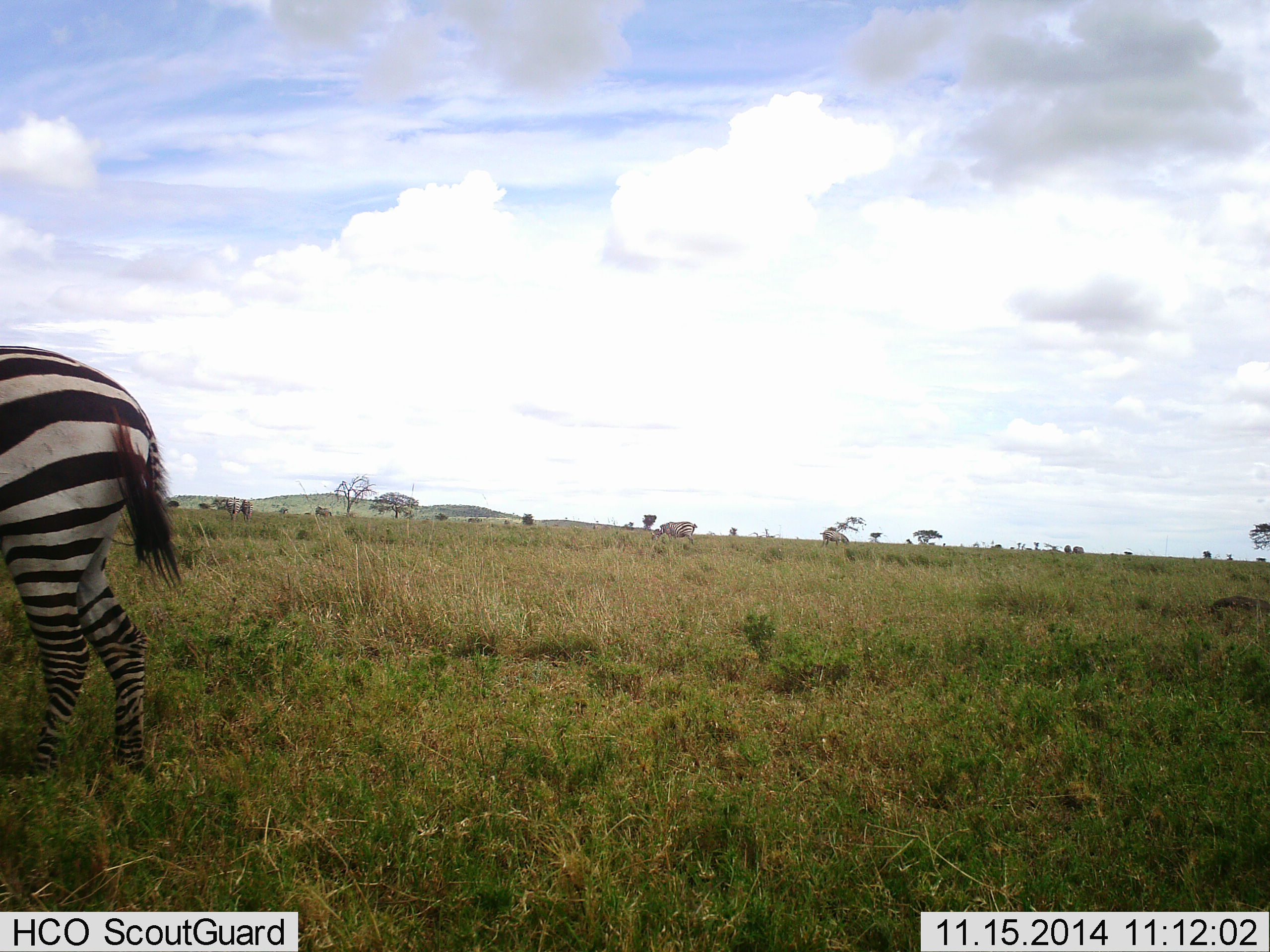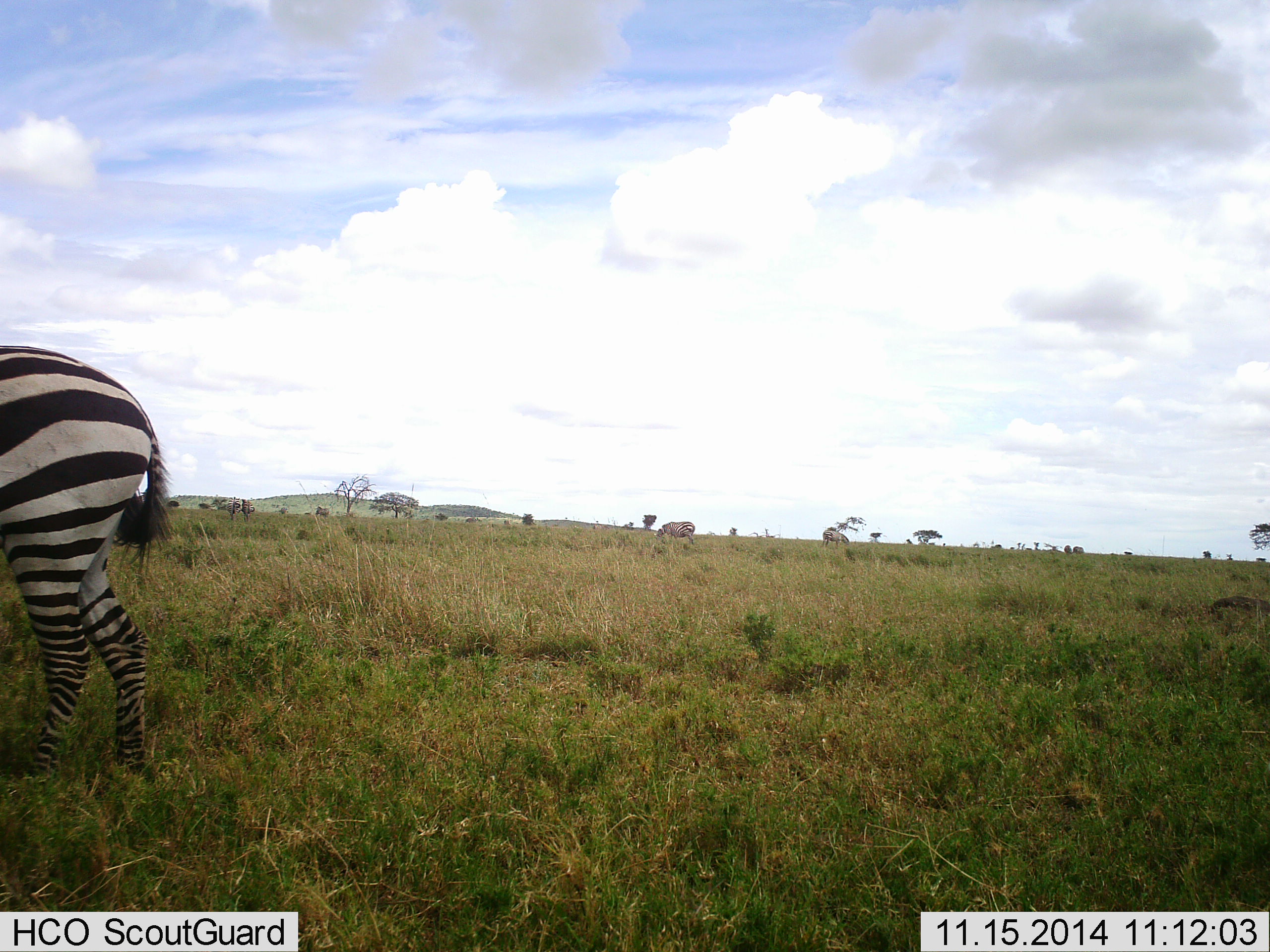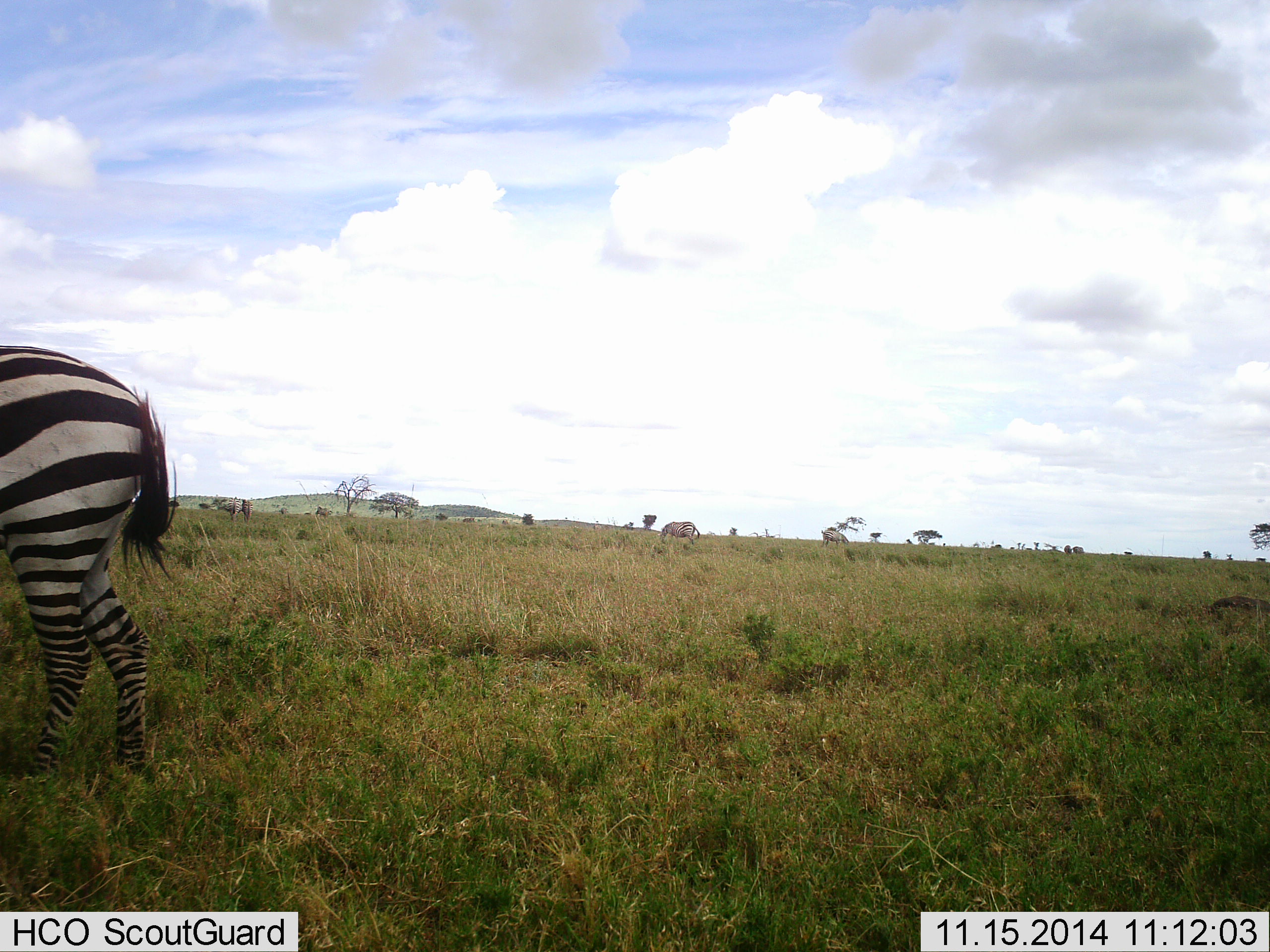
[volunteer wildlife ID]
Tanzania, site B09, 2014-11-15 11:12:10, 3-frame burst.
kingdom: Animalia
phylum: Chordata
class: Mammalia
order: Perissodactyla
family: Equidae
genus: Equus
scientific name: Equus quagga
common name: plains zebra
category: zebra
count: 3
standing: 50%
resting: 0%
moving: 30%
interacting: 0%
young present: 0%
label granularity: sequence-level